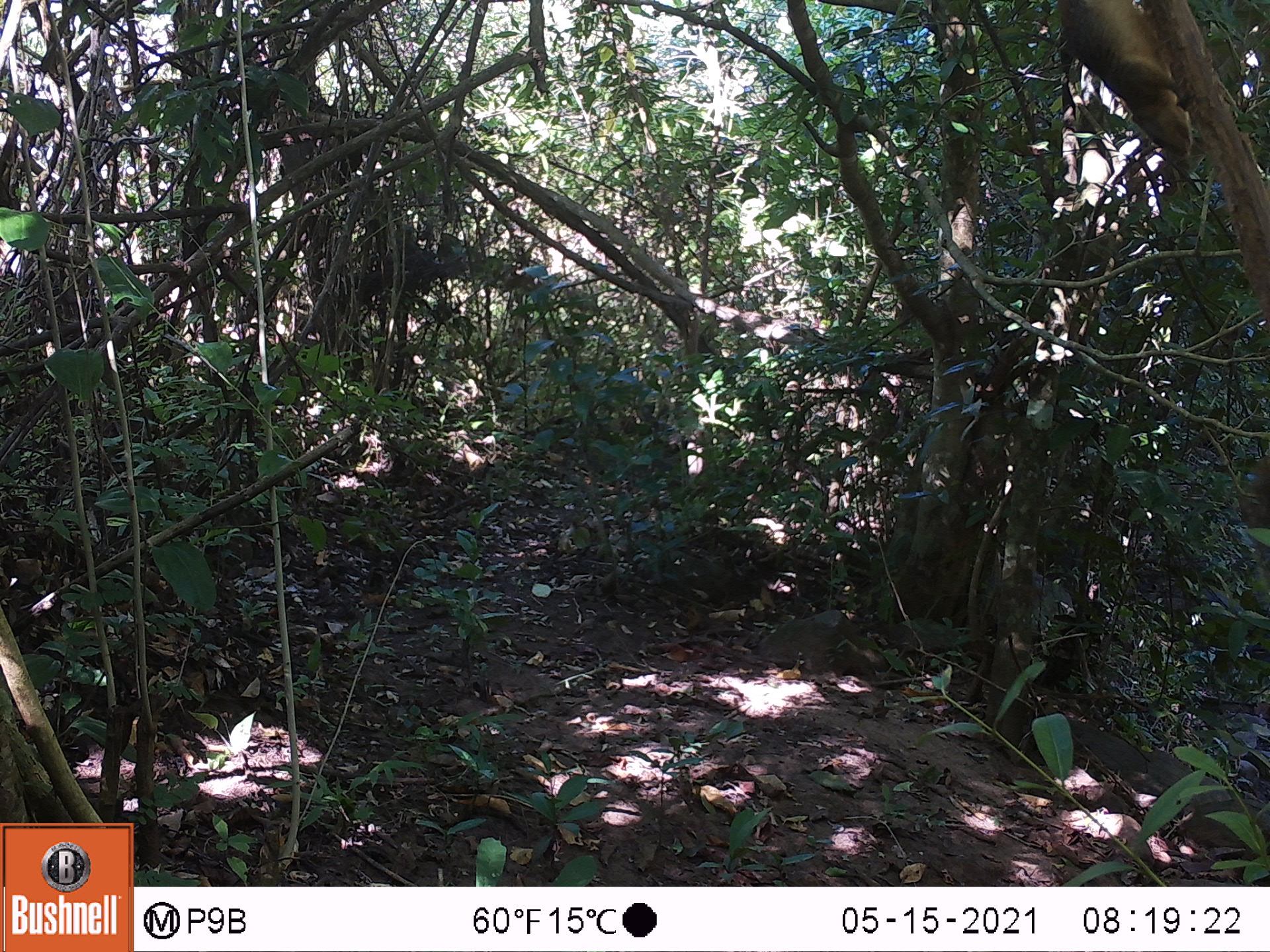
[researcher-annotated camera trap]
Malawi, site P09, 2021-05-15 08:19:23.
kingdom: Animalia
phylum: Chordata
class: Mammalia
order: Rodentia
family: Sciuridae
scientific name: Sciuridae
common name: squirrel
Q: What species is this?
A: Squirrel (Sciuridae).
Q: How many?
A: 1.